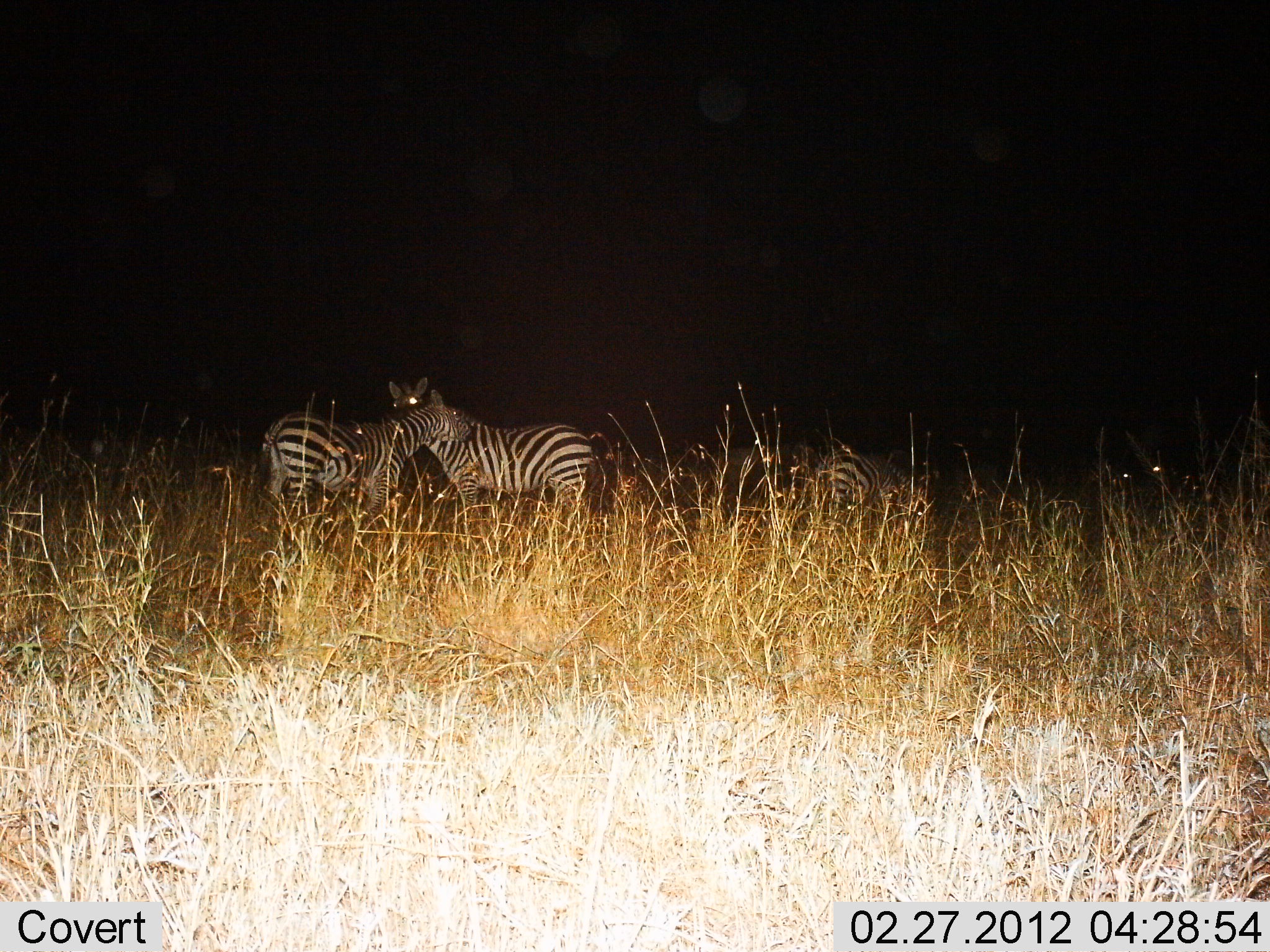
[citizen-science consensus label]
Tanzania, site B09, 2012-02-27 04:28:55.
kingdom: Animalia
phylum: Chordata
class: Mammalia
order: Perissodactyla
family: Equidae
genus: Equus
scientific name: Equus quagga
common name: plains zebra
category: zebra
Zebra (plains zebra) (Equus quagga), count 3. Behavior (volunteer vote fractions): standing 100%, resting 0%, moving 0%, interacting 29%. Young present (vote fraction): 0%. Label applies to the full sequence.